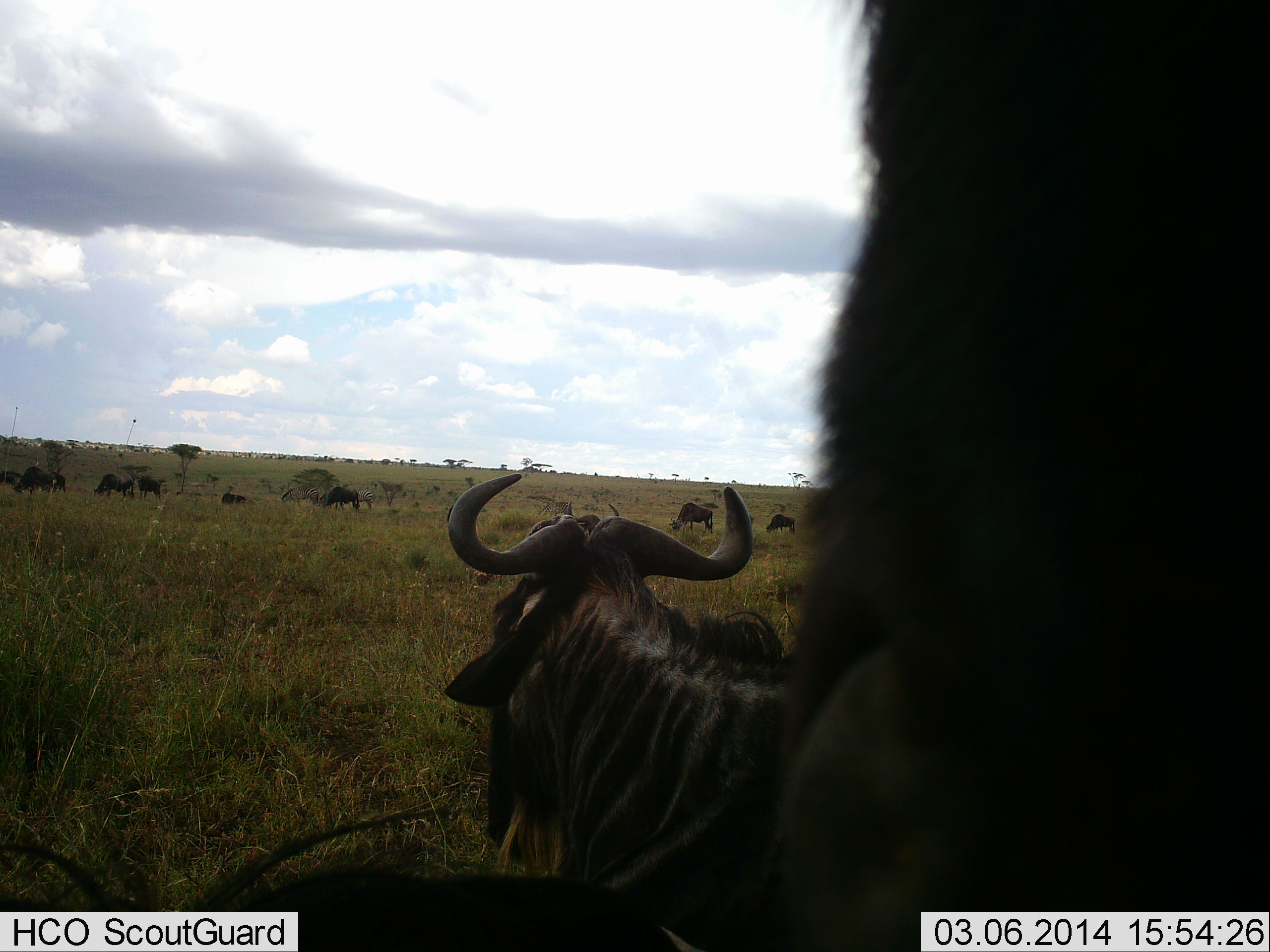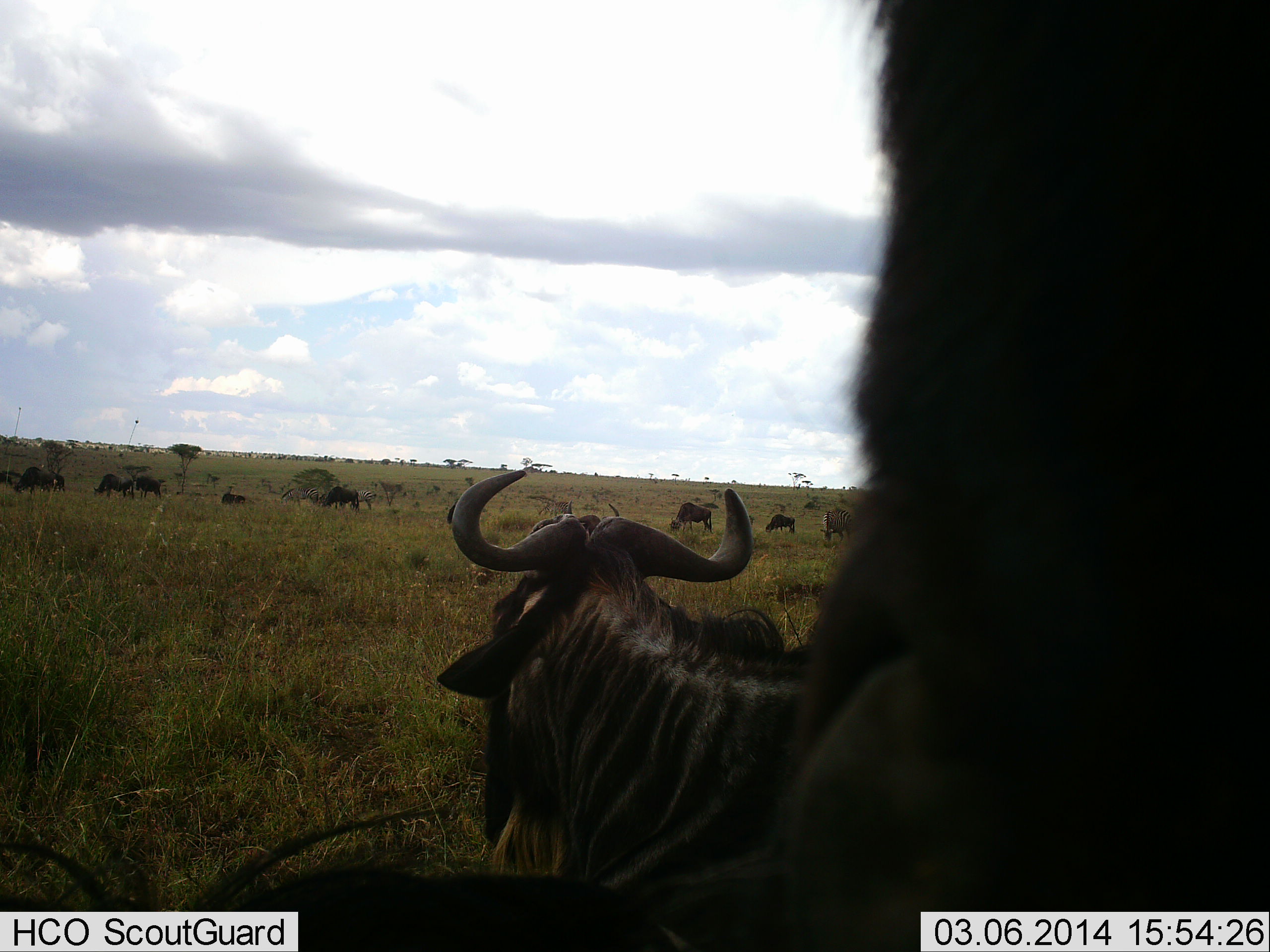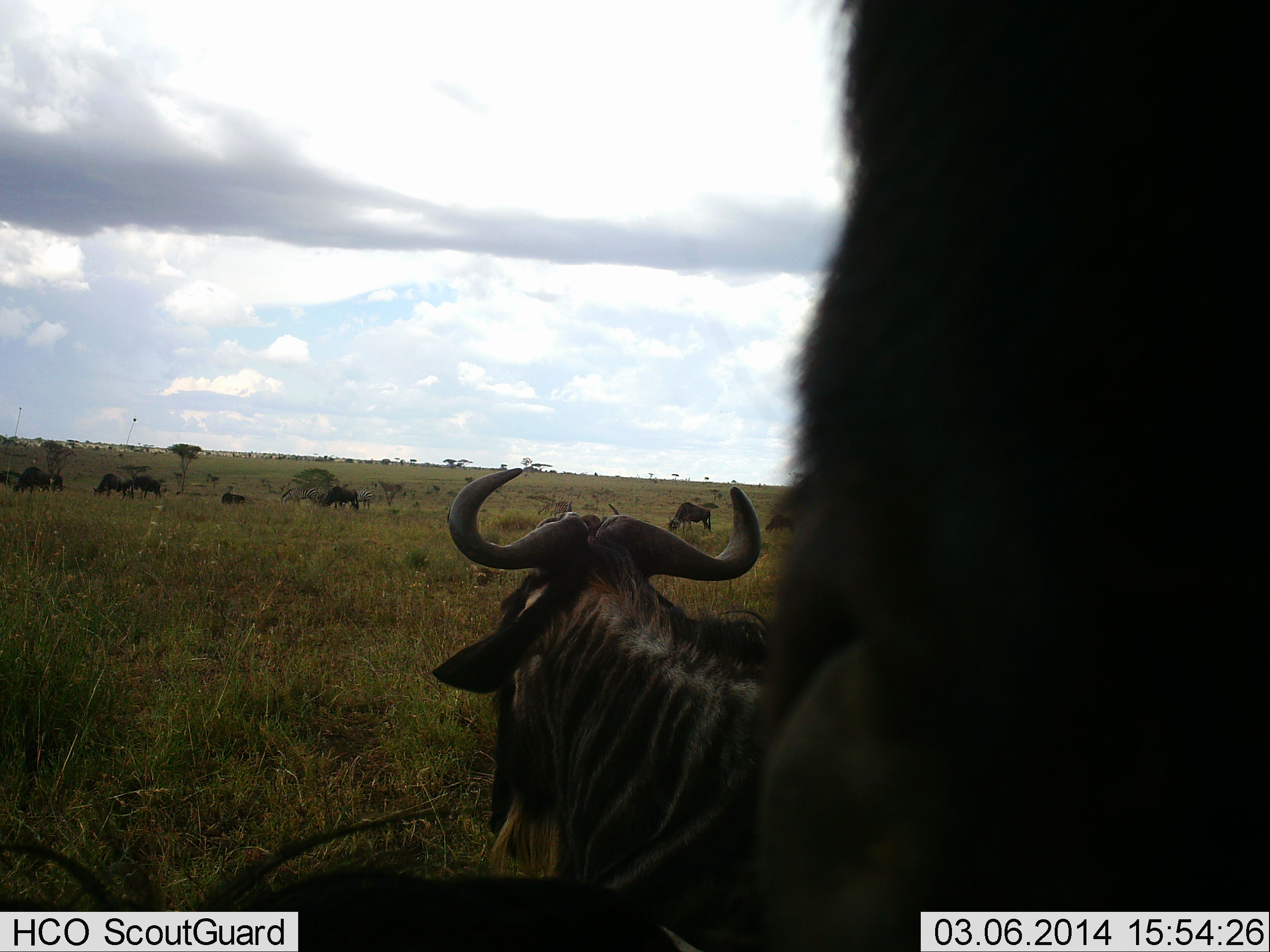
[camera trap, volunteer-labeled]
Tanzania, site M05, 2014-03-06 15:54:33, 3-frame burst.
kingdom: Animalia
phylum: Chordata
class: Mammalia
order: Artiodactyla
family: Bovidae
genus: Connochaetes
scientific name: Connochaetes taurinus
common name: blue wildebeest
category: wildebeest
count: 11-50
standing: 80%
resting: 80%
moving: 10%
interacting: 0%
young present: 0%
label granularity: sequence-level